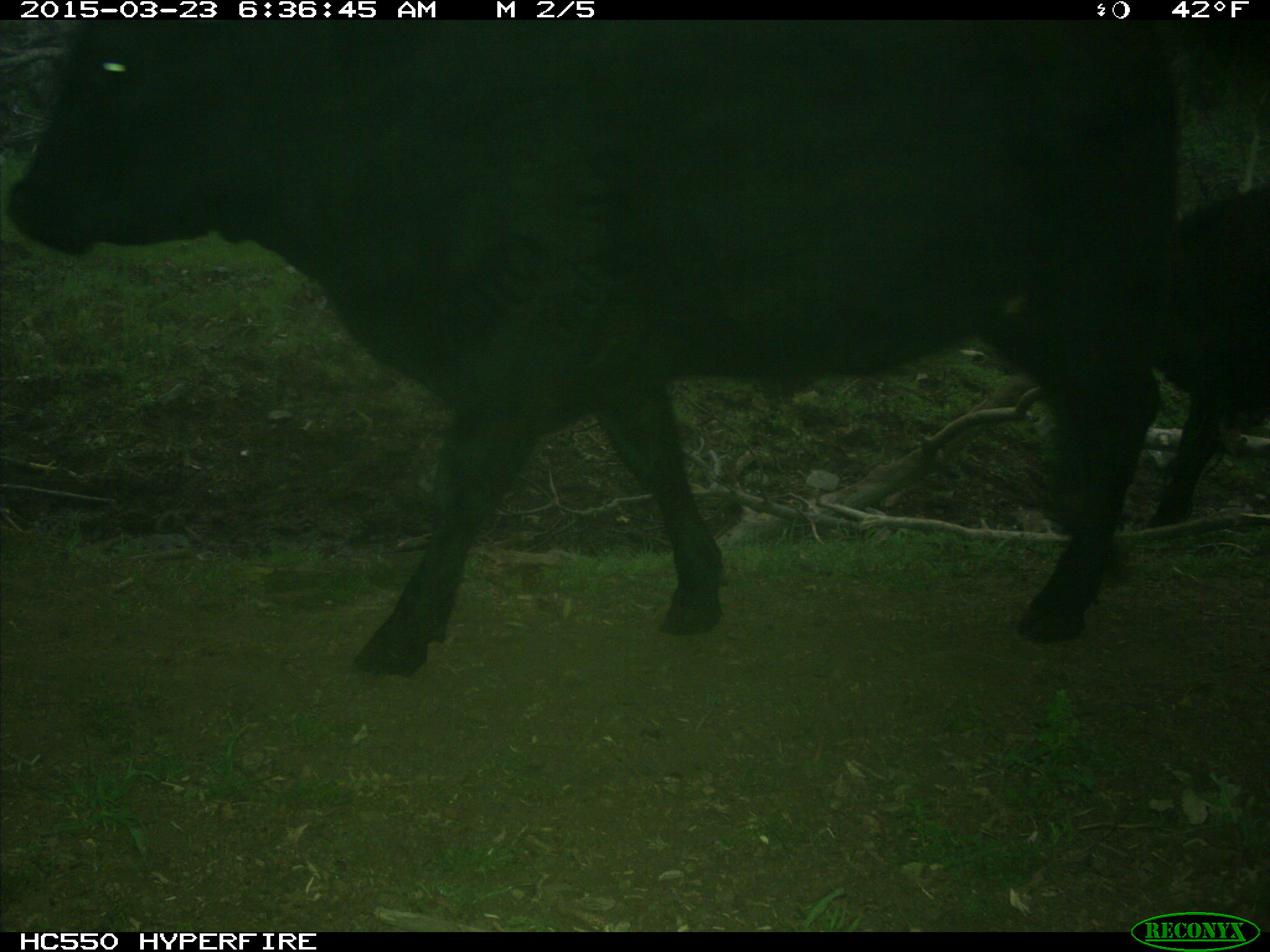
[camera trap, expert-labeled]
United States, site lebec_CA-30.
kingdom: Animalia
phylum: Chordata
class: Mammalia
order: Artiodactyla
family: Bovidae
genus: Bos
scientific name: Bos taurus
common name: domestic cow